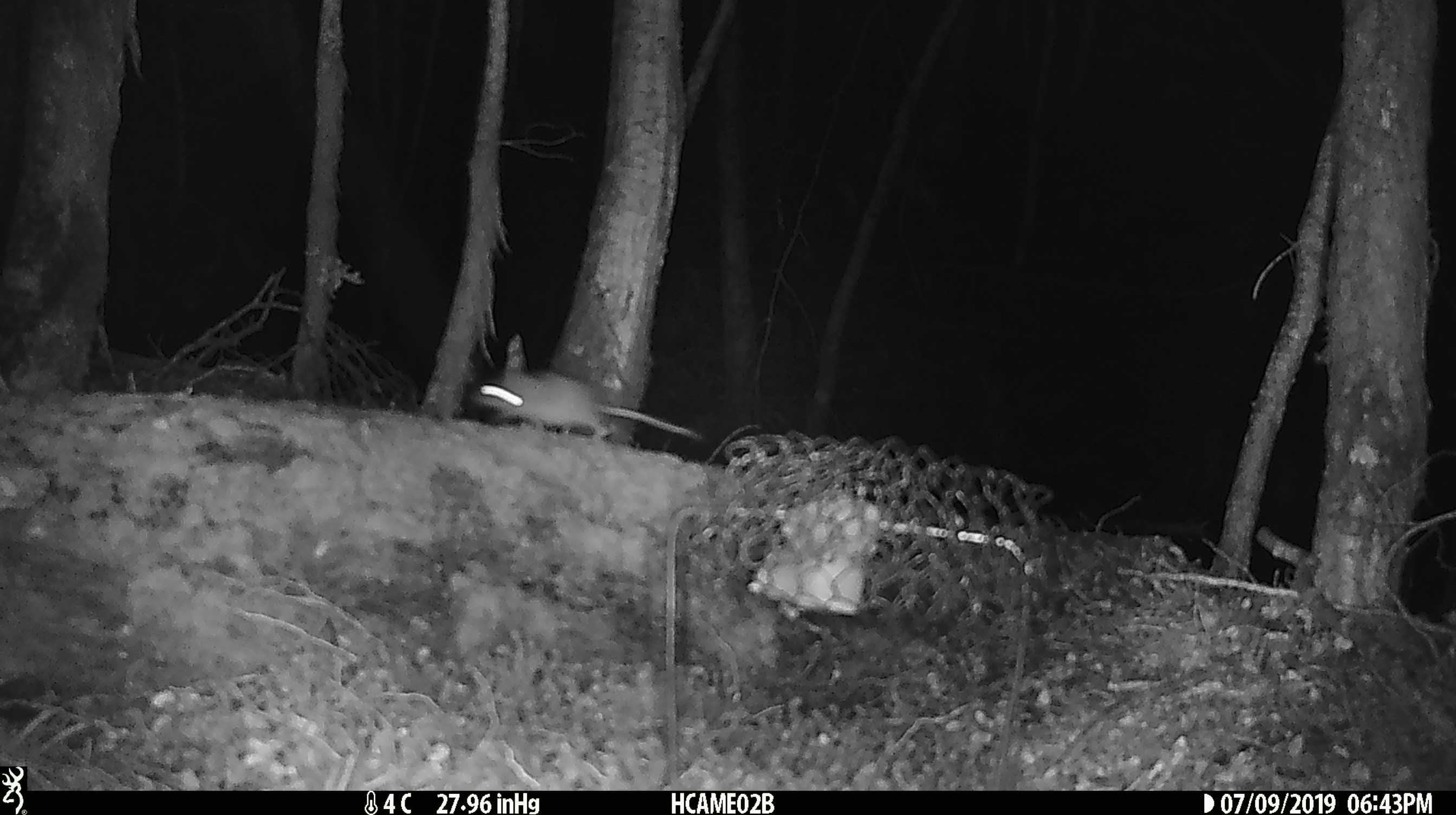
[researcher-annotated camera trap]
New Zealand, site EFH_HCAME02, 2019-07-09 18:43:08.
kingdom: Animalia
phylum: Chordata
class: Mammalia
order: Rodentia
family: Muridae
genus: Mus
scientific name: Mus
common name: mouse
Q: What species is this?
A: Mouse (Mus).